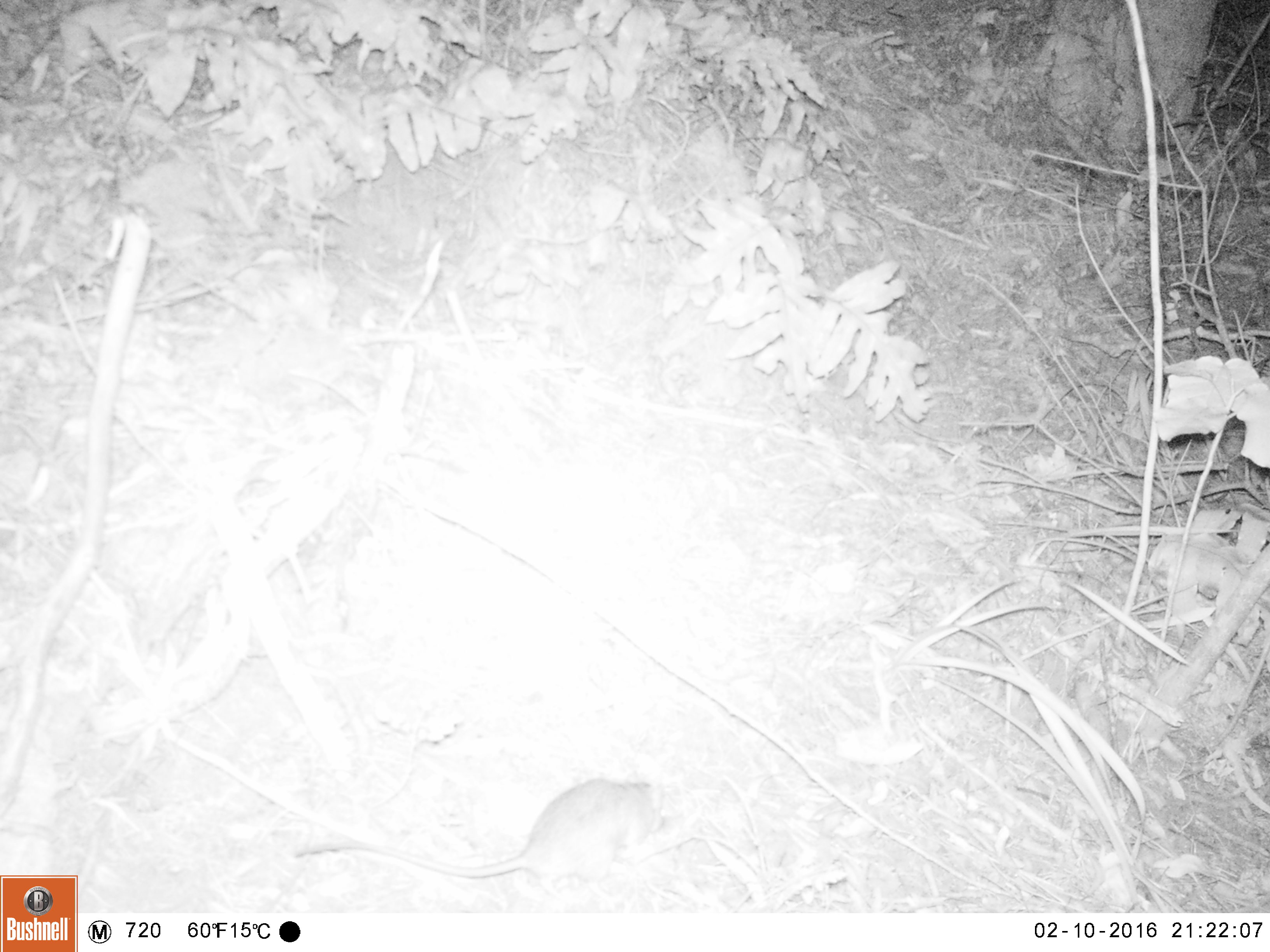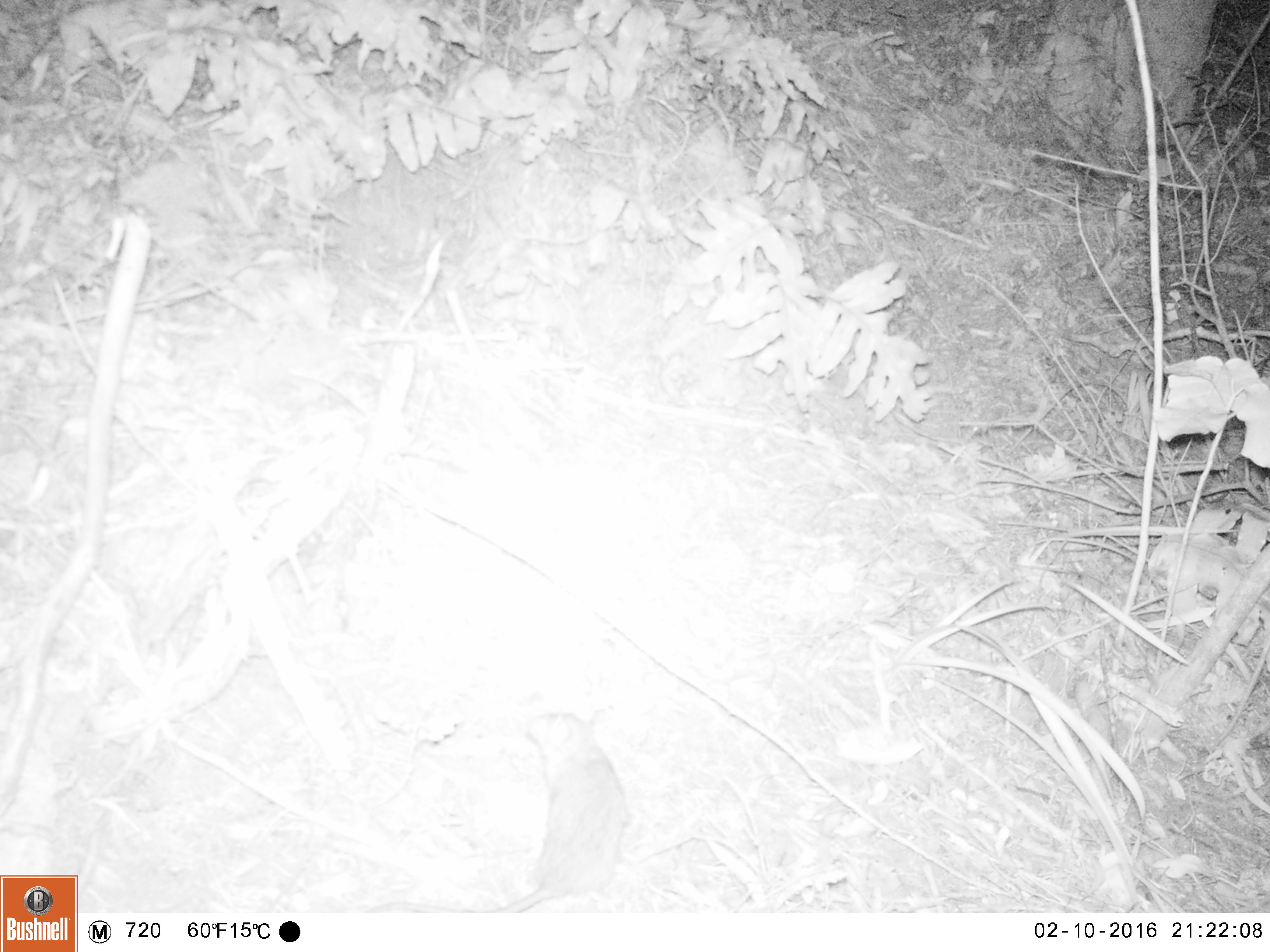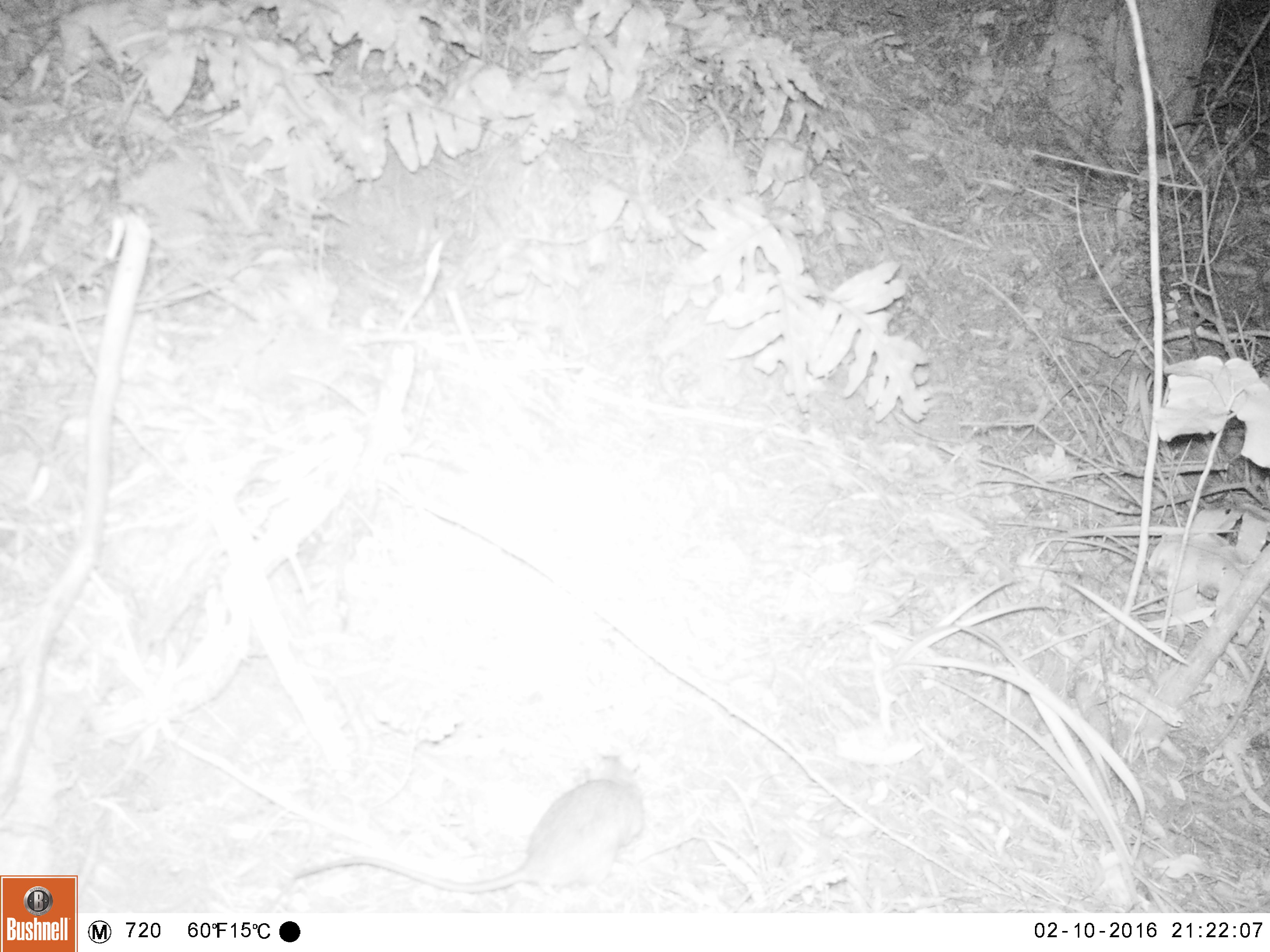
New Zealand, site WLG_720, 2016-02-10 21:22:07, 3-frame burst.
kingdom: Animalia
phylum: Chordata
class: Mammalia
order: Rodentia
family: Muridae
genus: Rattus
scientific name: Rattus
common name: rat